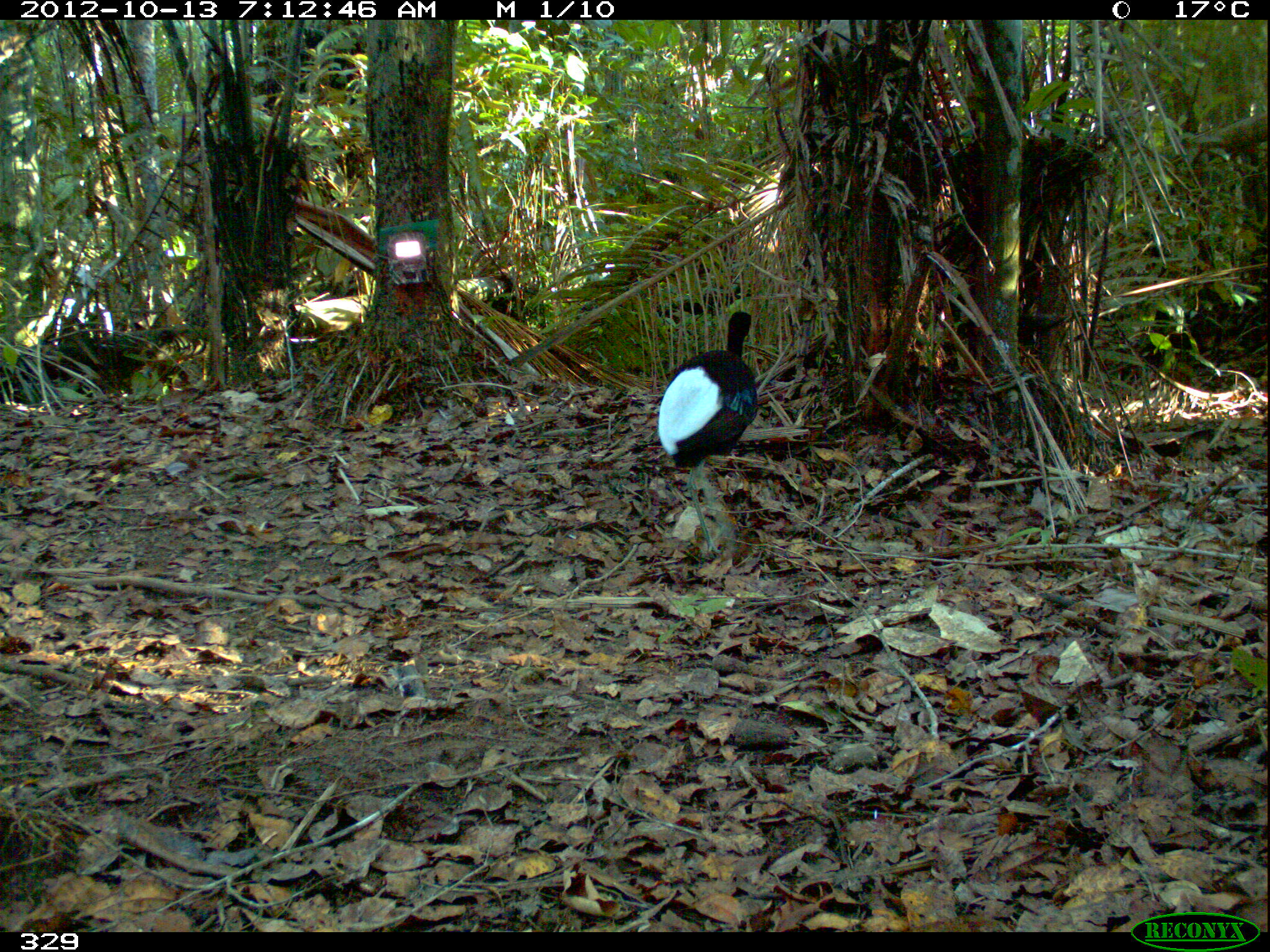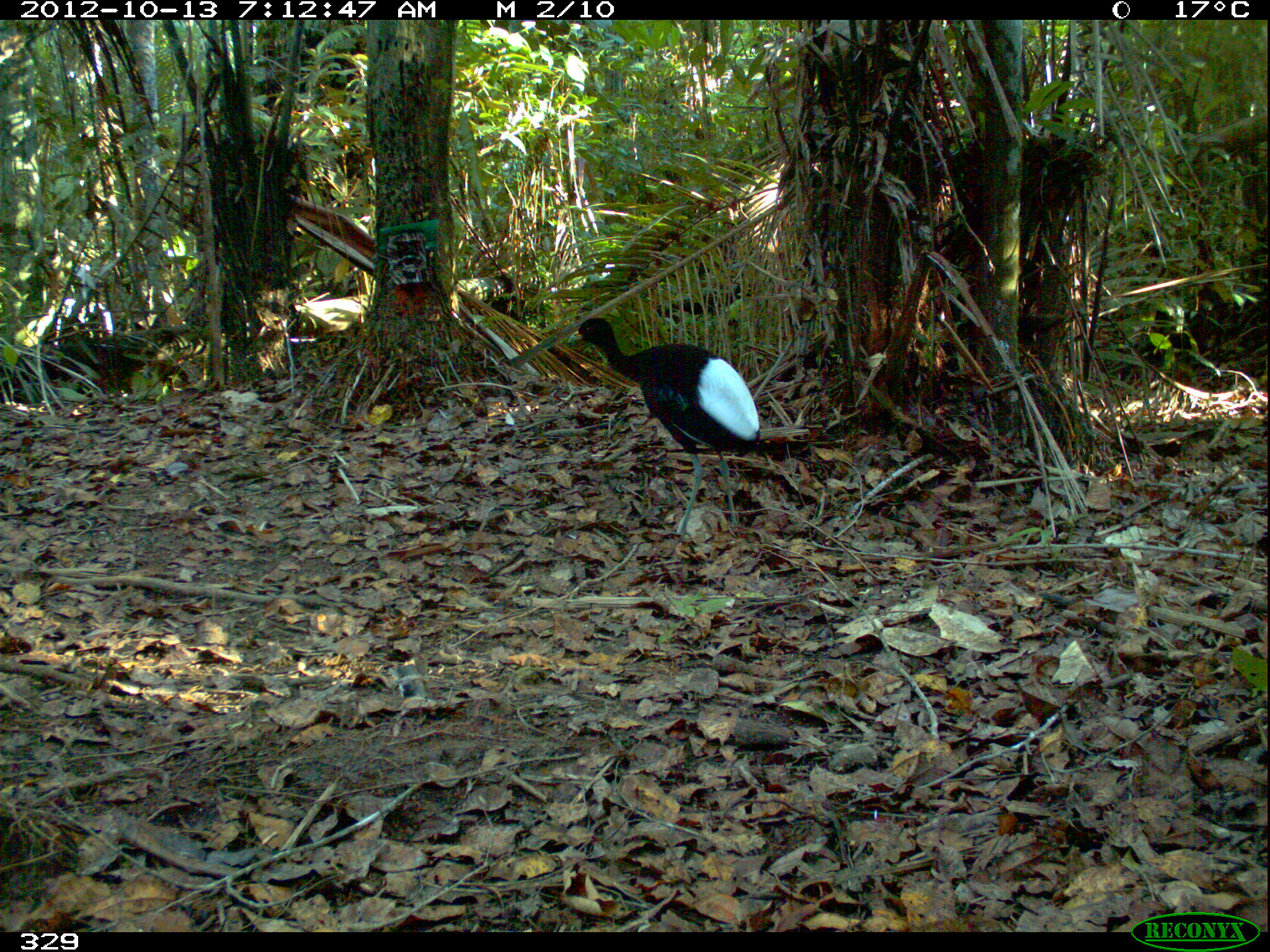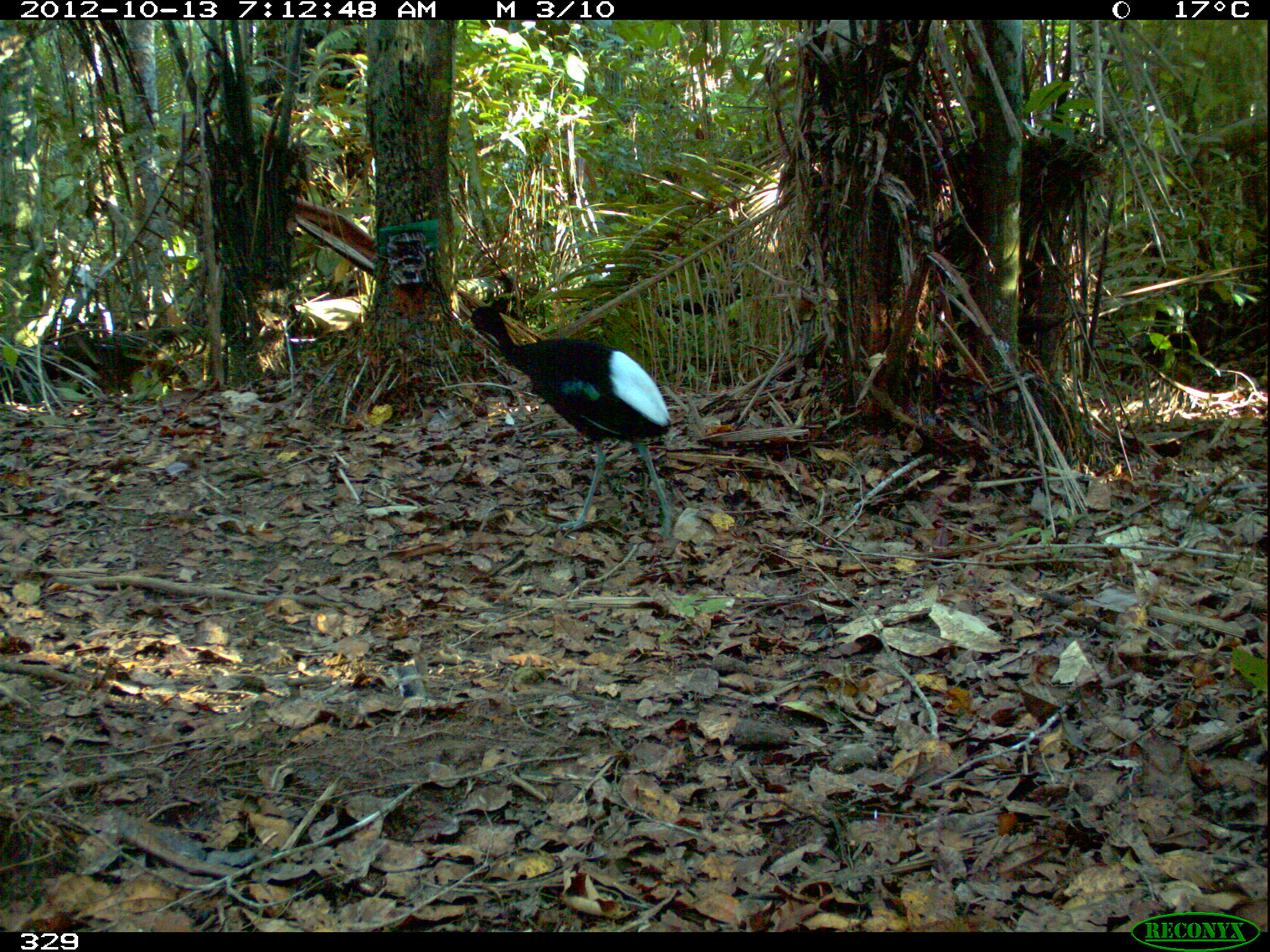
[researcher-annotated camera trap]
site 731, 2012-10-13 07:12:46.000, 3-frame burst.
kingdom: Animalia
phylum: Chordata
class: Aves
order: Gruiformes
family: Psophiidae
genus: Psophia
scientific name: Psophia leucoptera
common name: pale-winged trumpeter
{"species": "Psophia leucoptera (pale-winged trumpeter)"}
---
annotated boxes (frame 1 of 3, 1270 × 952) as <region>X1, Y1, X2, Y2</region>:
psophia leucoptera: <region>658, 311, 759, 556</region>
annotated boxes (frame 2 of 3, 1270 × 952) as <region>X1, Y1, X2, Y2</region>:
psophia leucoptera: <region>567, 317, 761, 538</region>